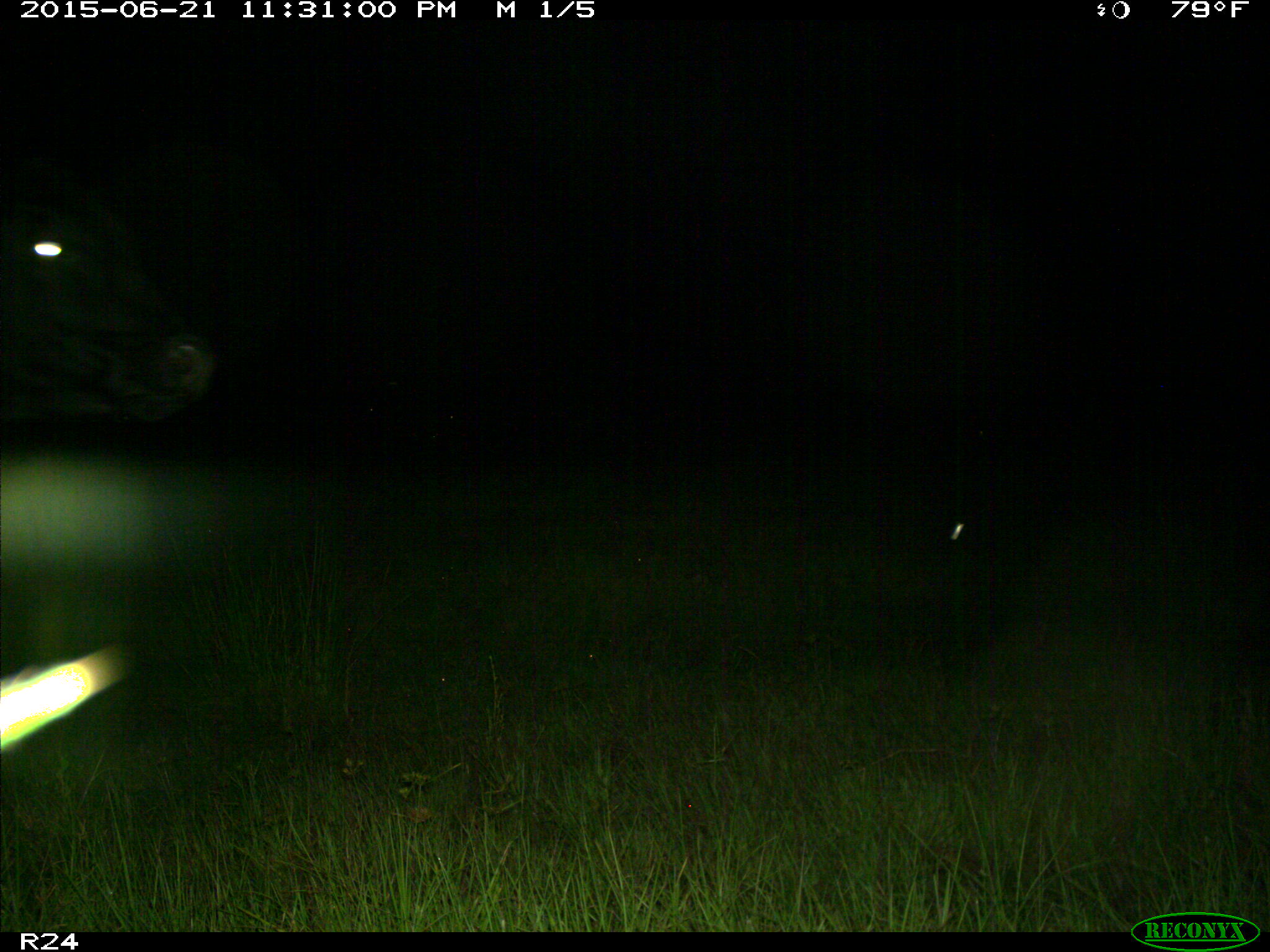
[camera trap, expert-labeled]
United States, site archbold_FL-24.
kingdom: Animalia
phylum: Chordata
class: Mammalia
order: Artiodactyla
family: Bovidae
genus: Bos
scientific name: Bos taurus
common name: domestic cow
Bos taurus (domestic cow).